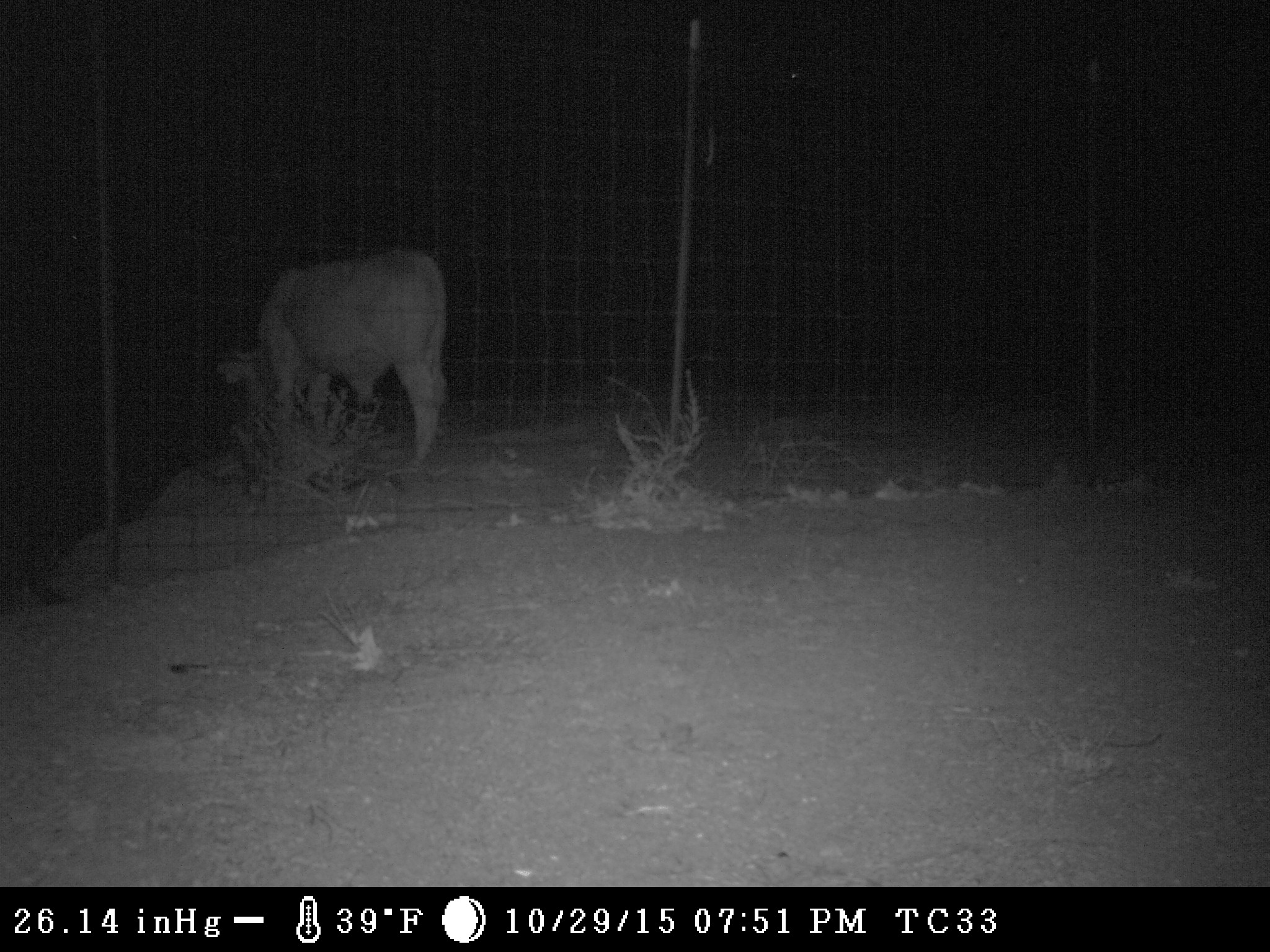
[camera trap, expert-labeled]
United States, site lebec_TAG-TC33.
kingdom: Animalia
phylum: Chordata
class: Mammalia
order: Artiodactyla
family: Bovidae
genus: Bos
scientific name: Bos taurus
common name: domestic cow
Bos taurus (domestic cow).